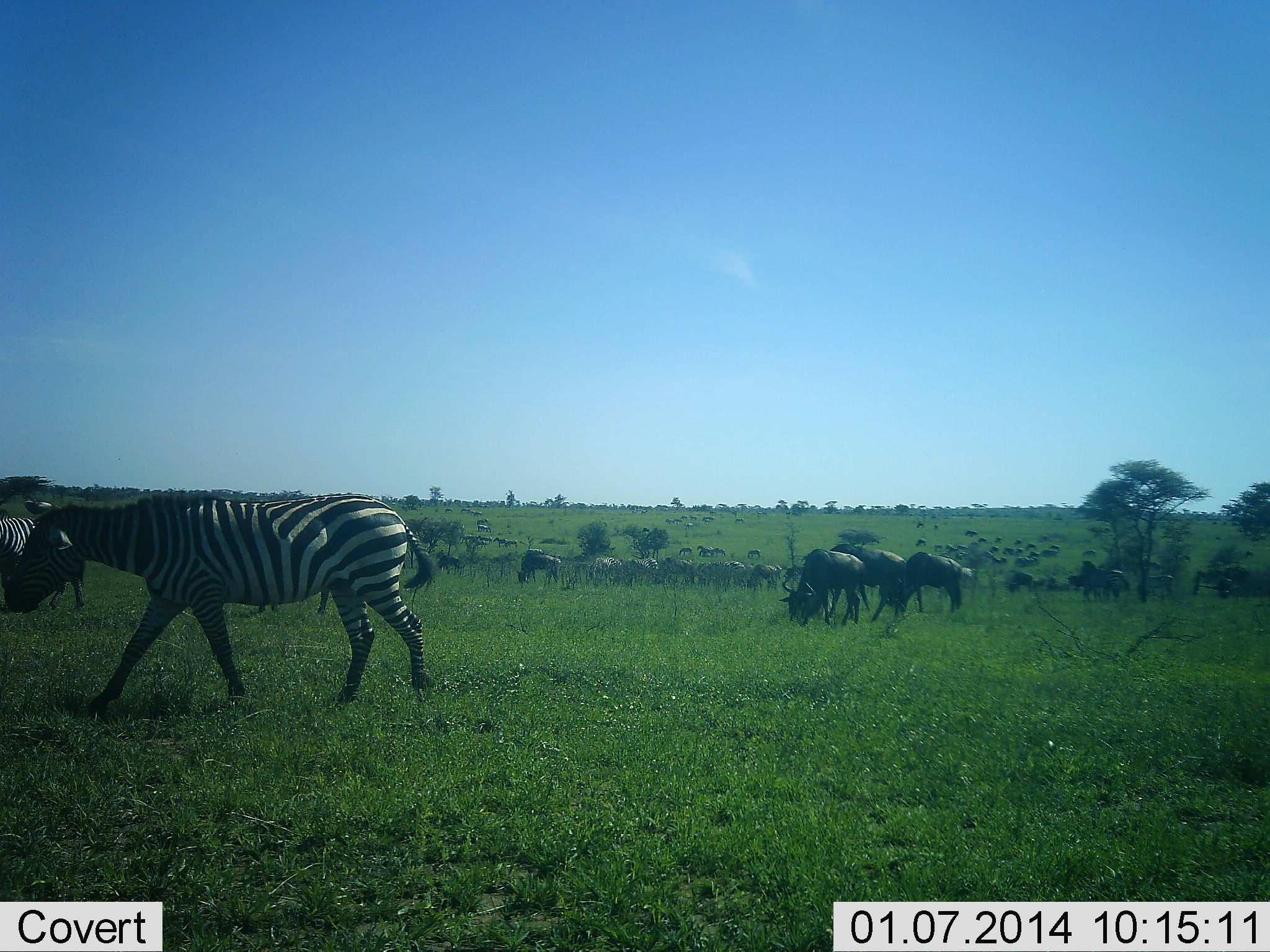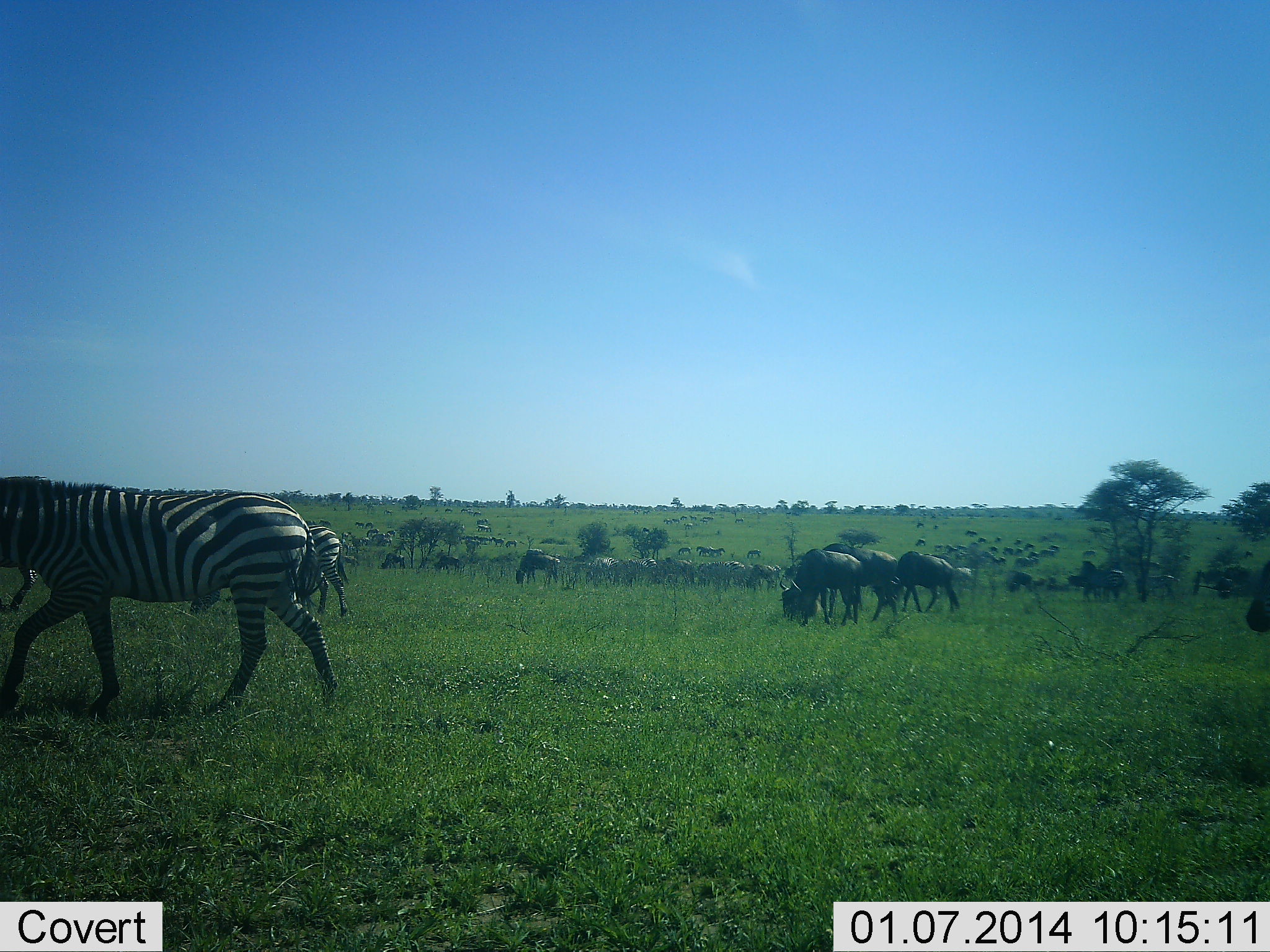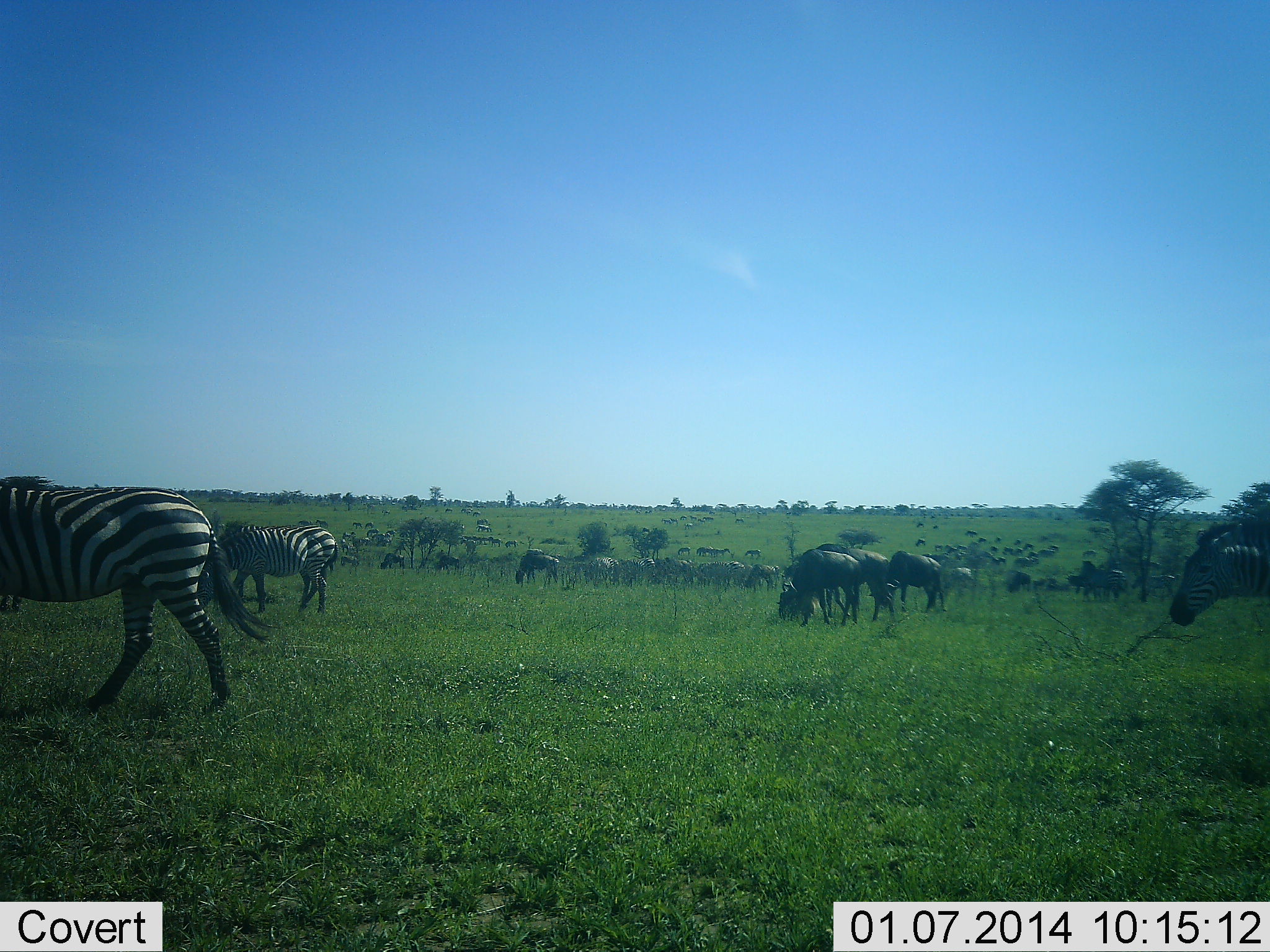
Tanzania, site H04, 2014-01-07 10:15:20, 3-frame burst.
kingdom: Animalia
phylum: Chordata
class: Mammalia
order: Artiodactyla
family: Bovidae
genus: Connochaetes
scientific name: Connochaetes taurinus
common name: blue wildebeest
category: wildebeest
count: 11-50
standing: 70%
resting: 10%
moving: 60%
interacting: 10%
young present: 0%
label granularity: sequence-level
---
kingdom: Animalia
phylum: Chordata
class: Mammalia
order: Perissodactyla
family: Equidae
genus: Equus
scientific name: Equus quagga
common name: plains zebra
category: zebra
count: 3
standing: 9%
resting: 0%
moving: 100%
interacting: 0%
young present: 0%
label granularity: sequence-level